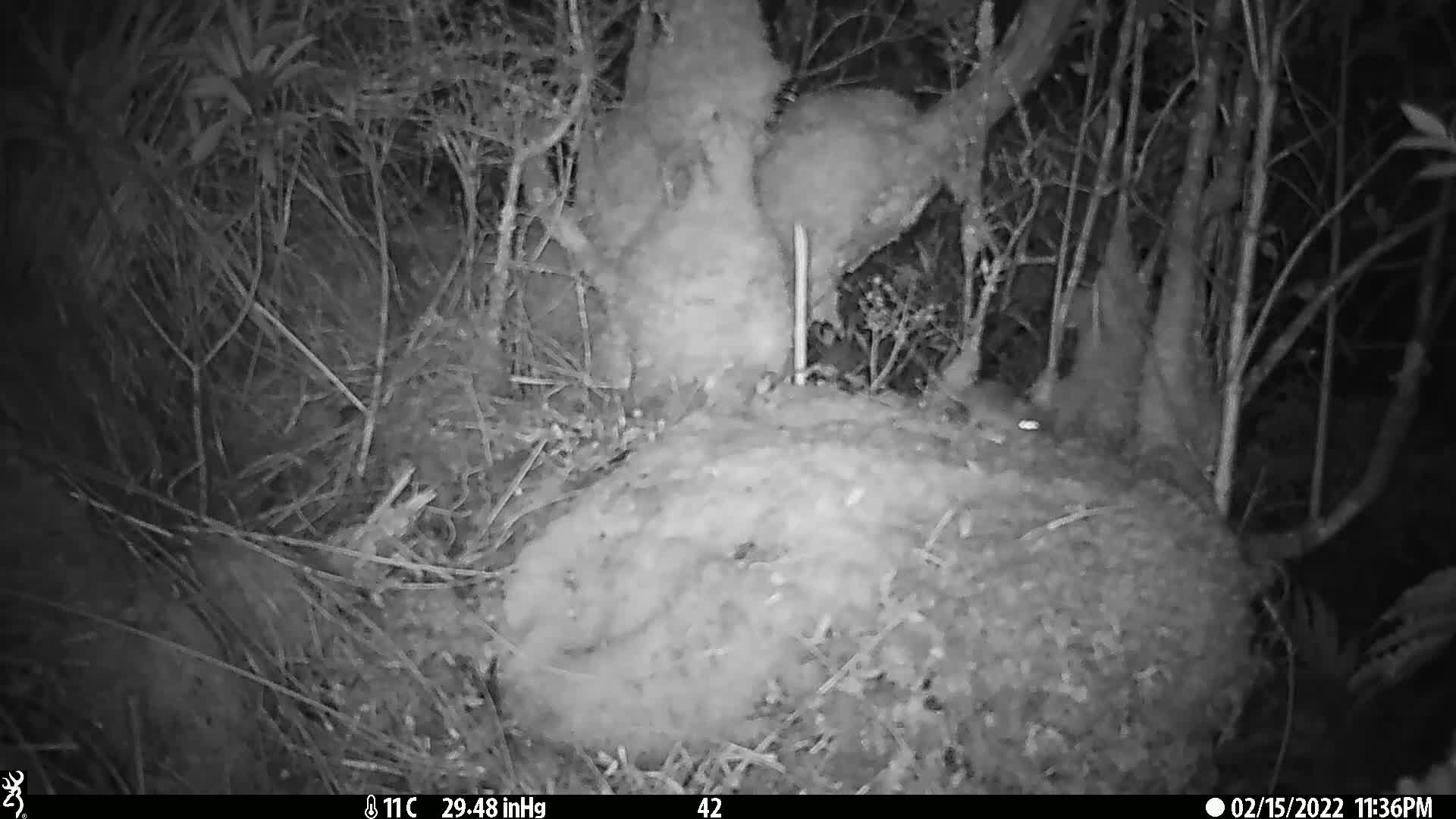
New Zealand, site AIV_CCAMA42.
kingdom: Animalia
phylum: Chordata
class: Mammalia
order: Rodentia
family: Muridae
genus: Mus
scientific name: Mus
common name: mouse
Mouse (Mus).